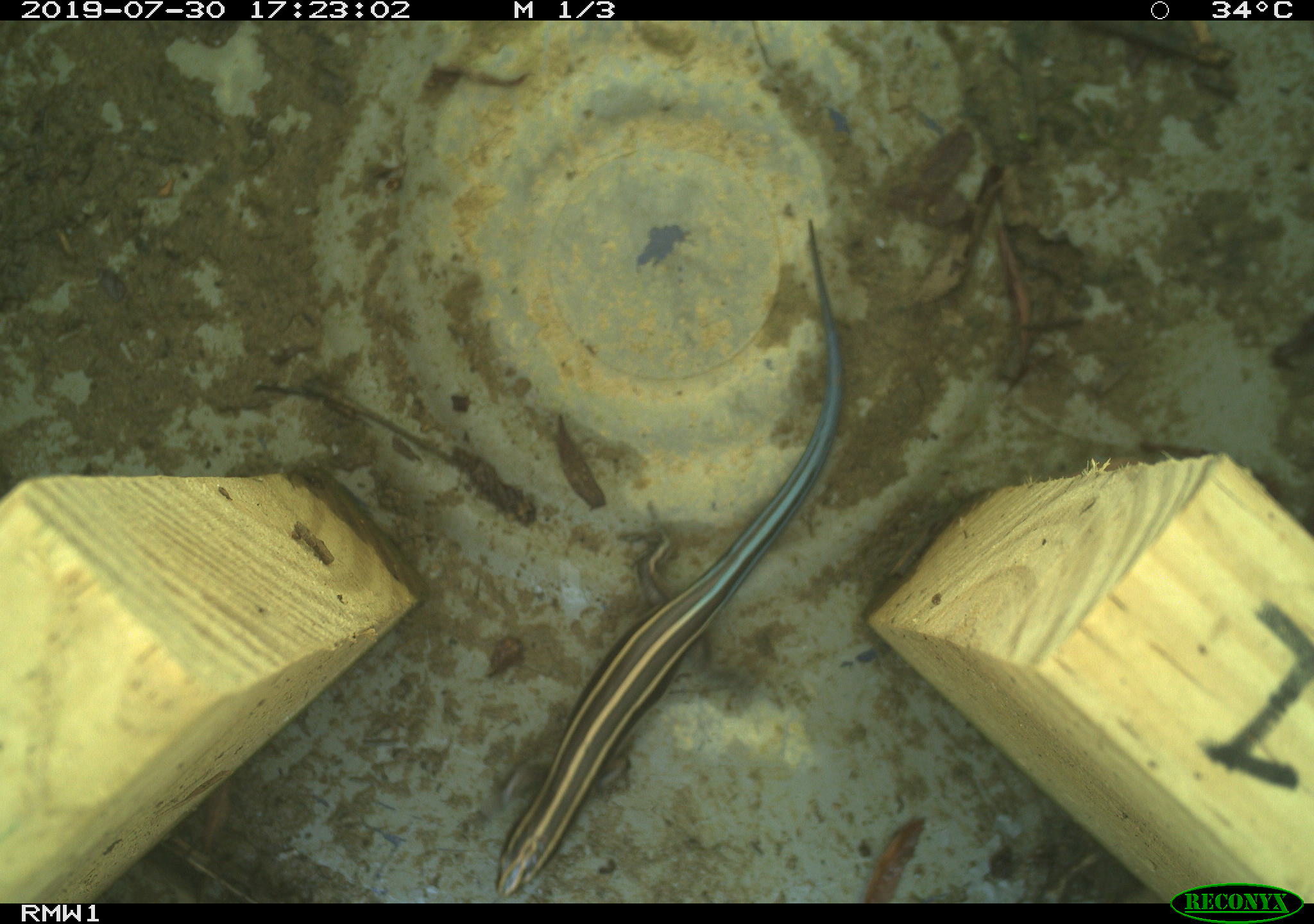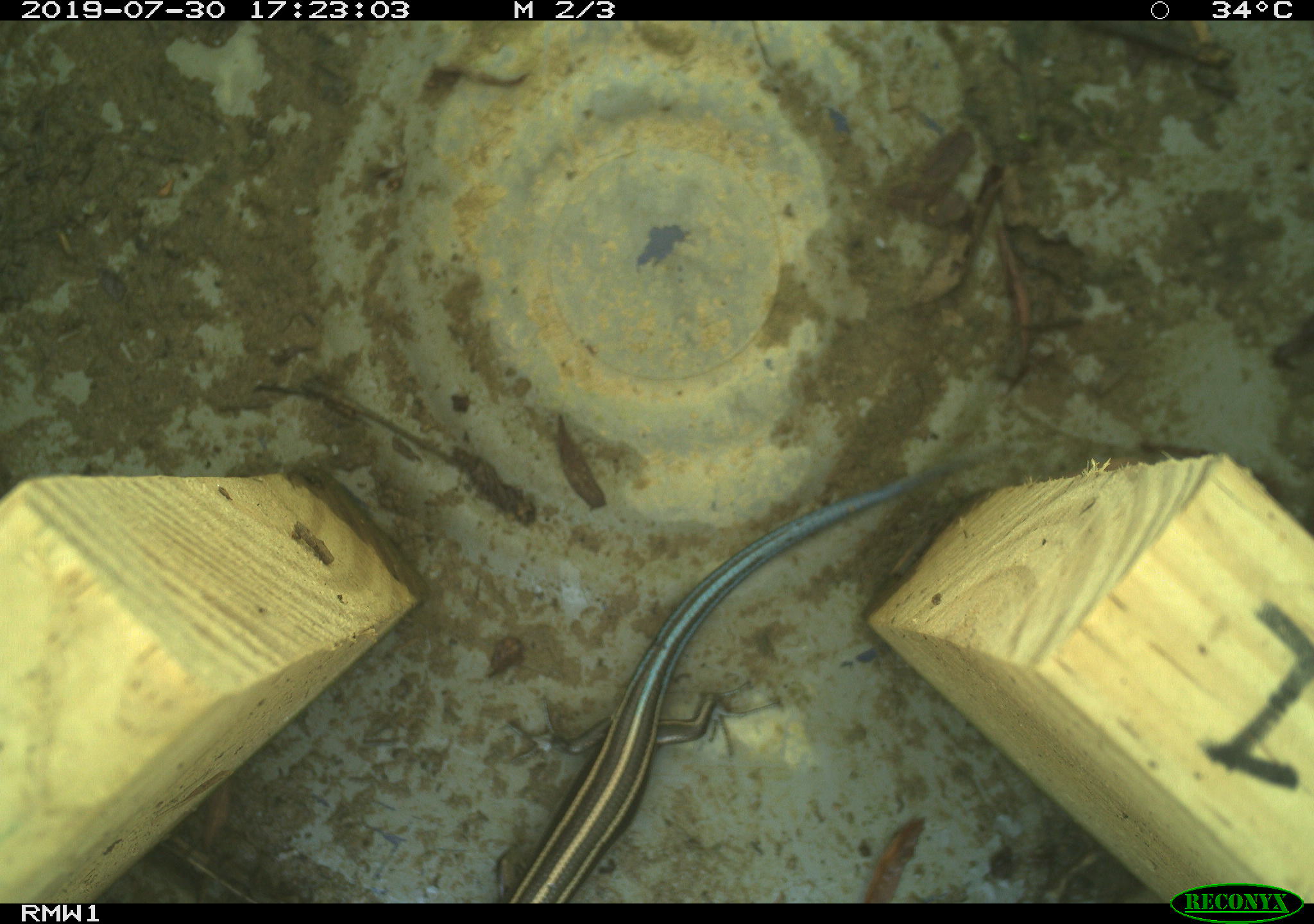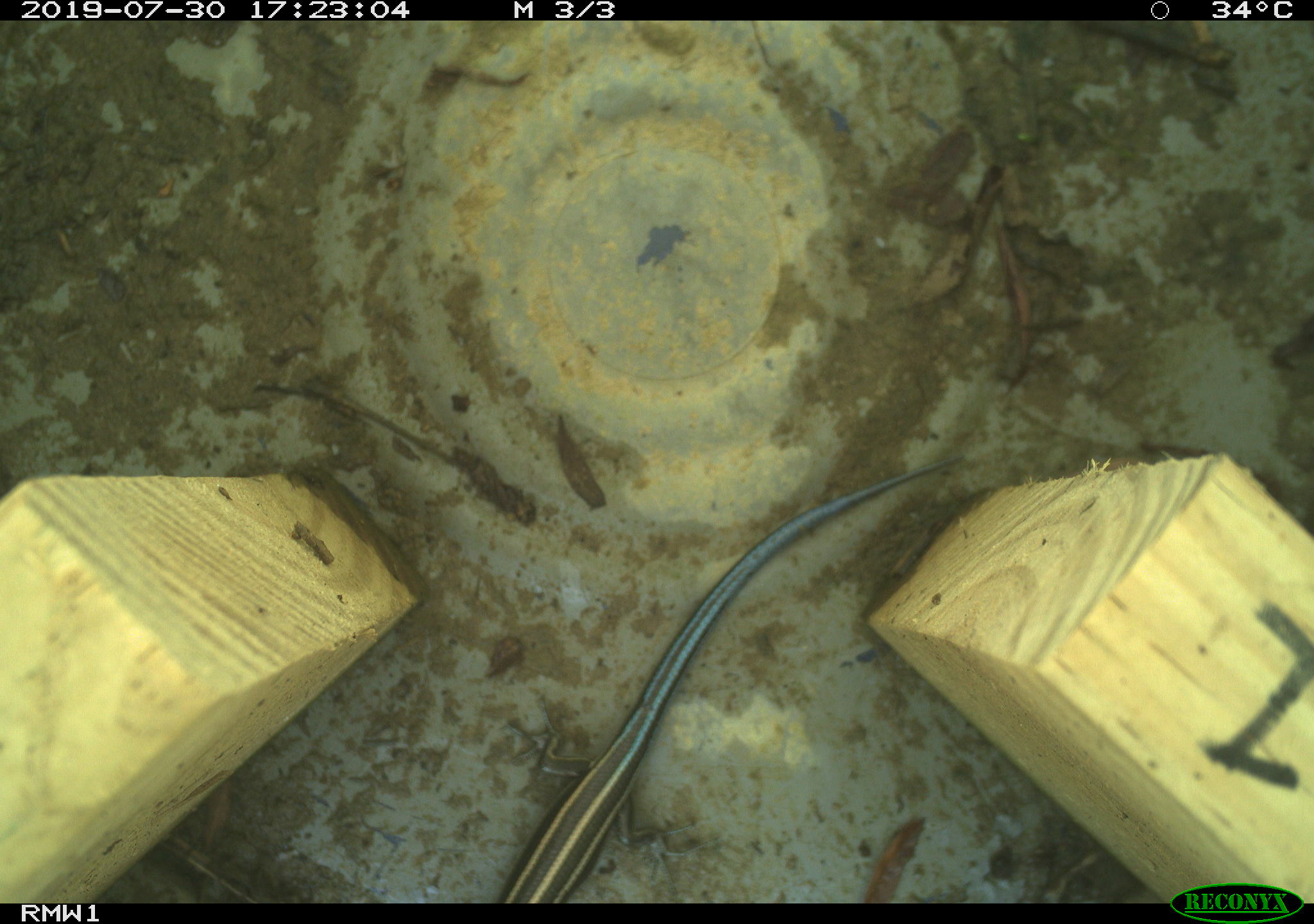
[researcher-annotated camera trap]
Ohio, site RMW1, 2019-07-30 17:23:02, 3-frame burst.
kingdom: Animalia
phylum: Chordata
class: Reptilia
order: Squamata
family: Scincidae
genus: Plestiodon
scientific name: Plestiodon fasciatus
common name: common five-lined skink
Common five-lined skink (Plestiodon fasciatus).